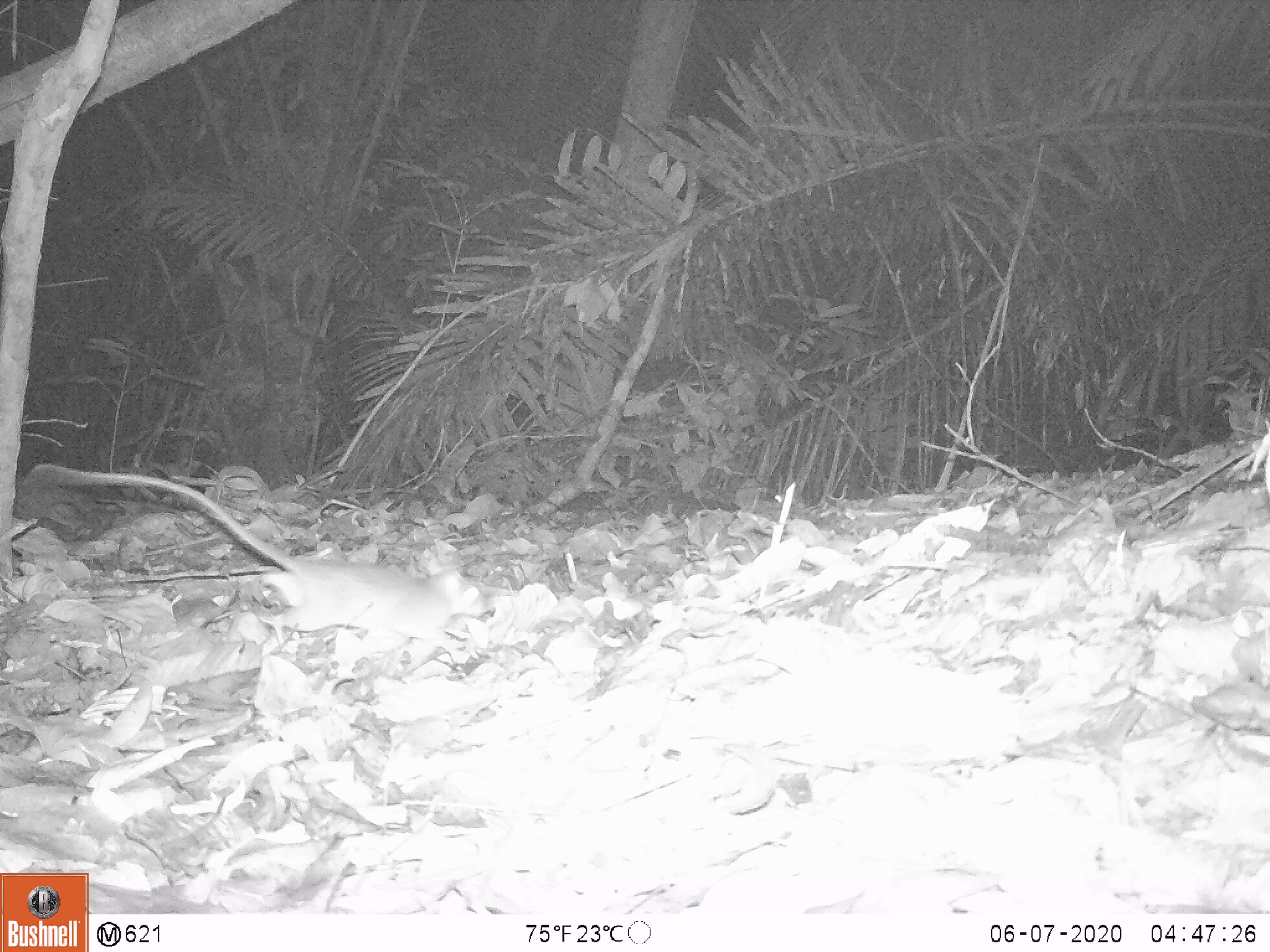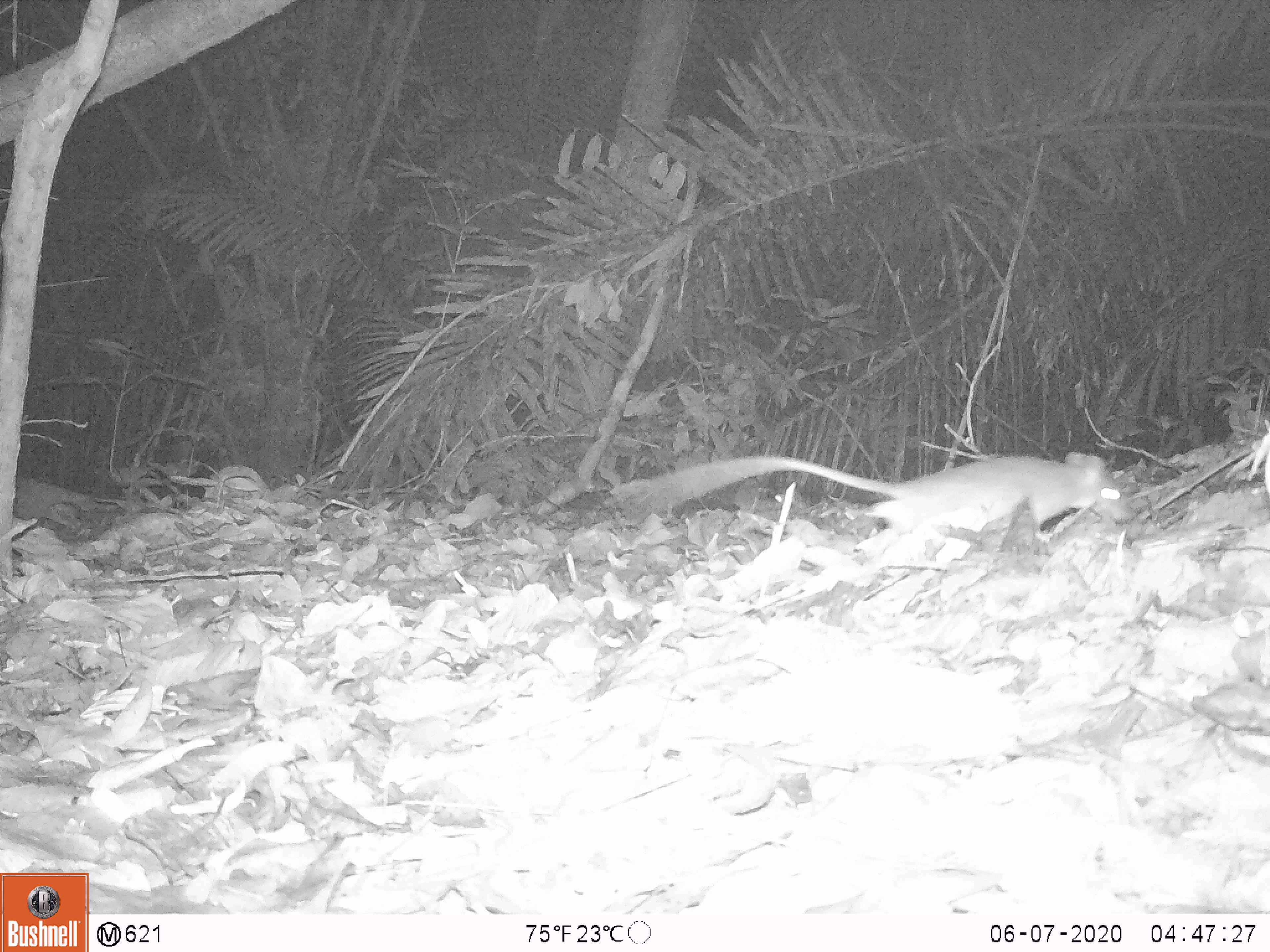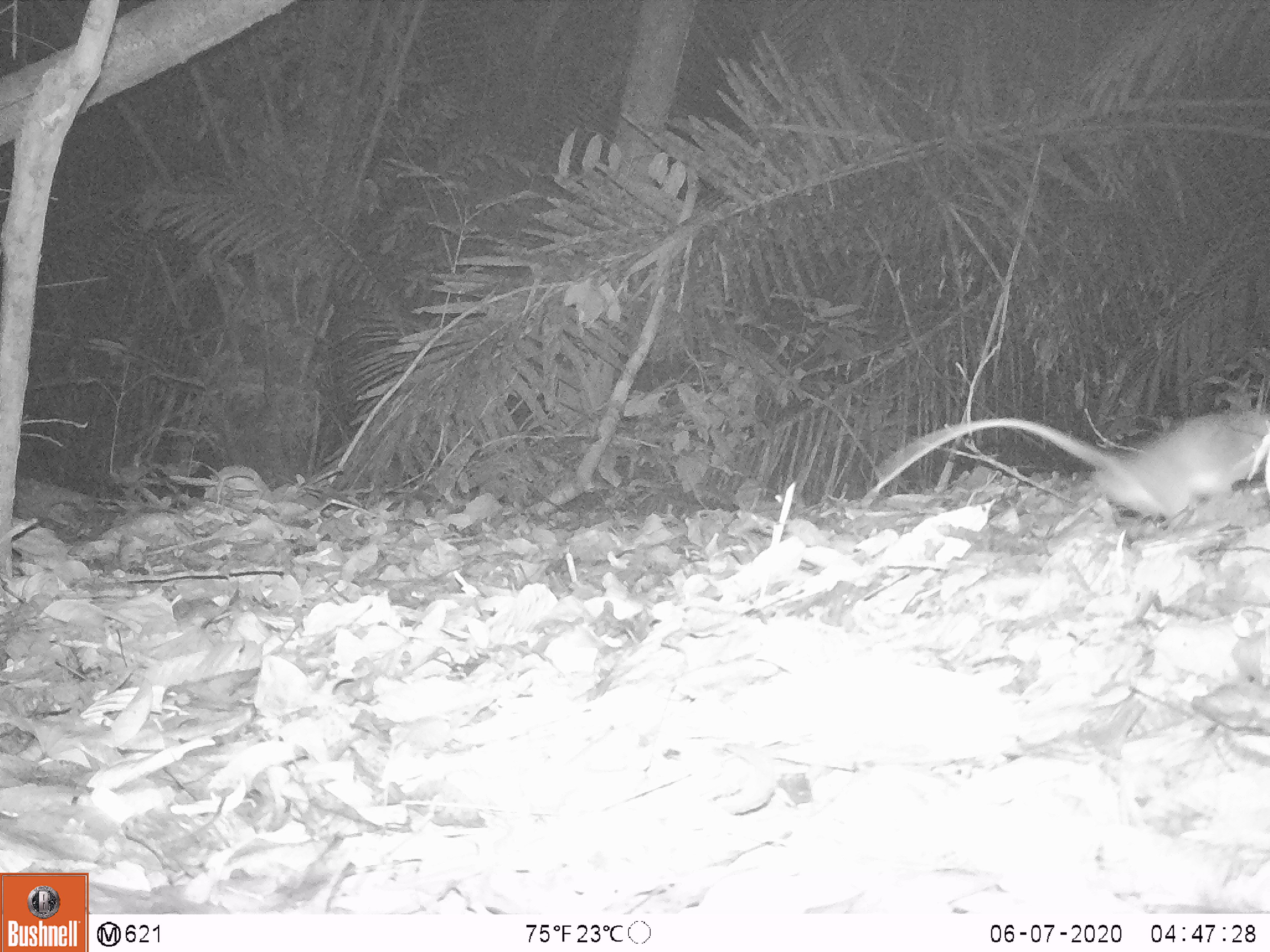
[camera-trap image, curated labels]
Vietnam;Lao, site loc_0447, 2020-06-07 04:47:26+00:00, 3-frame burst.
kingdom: Animalia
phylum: Chordata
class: Mammalia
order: Rodentia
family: Muridae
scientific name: Muridae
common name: old-world mice and rats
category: unidentified murid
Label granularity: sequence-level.